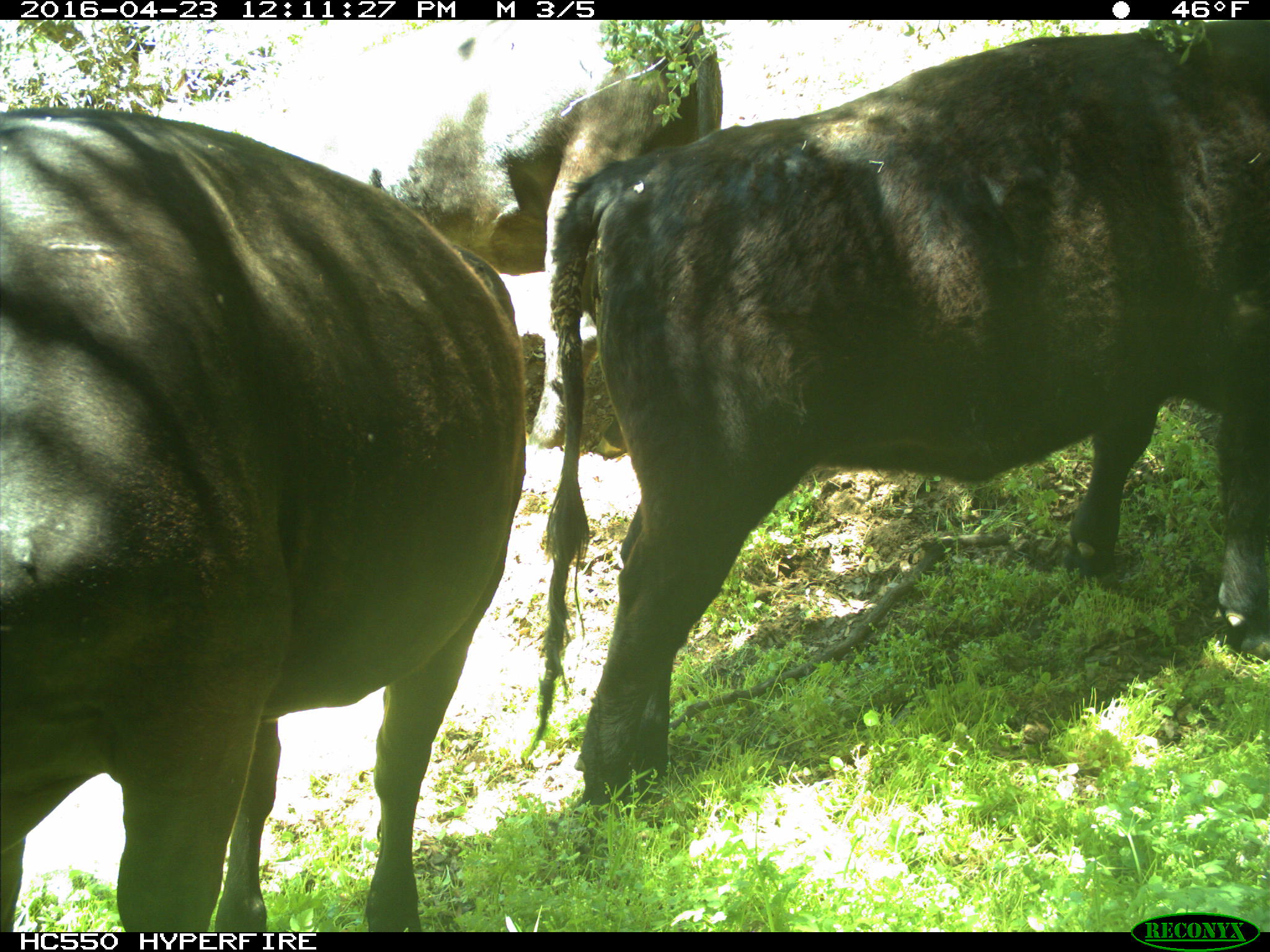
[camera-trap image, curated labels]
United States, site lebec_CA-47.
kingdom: Animalia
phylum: Chordata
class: Mammalia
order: Artiodactyla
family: Bovidae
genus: Bos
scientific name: Bos taurus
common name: domestic cow